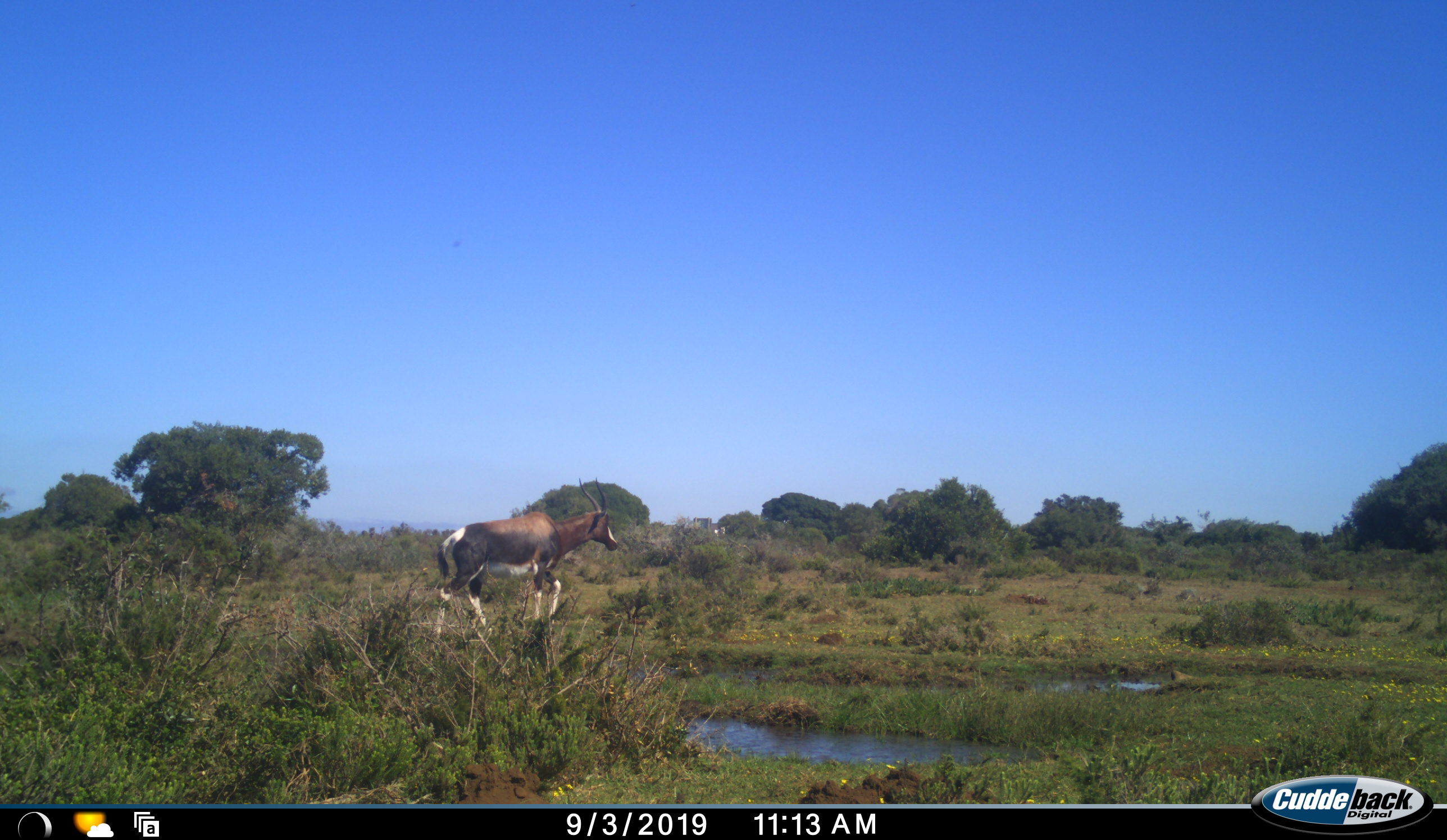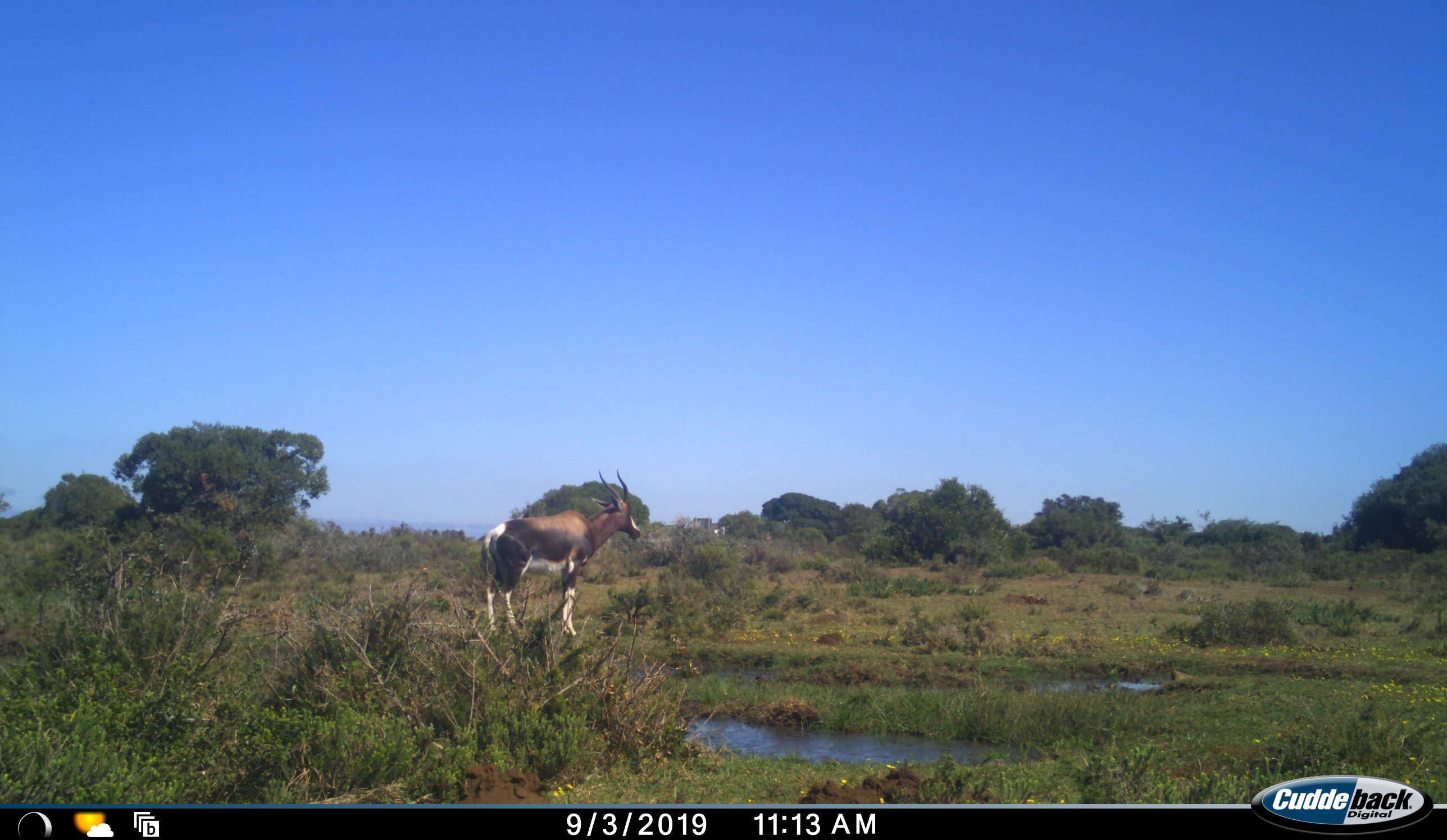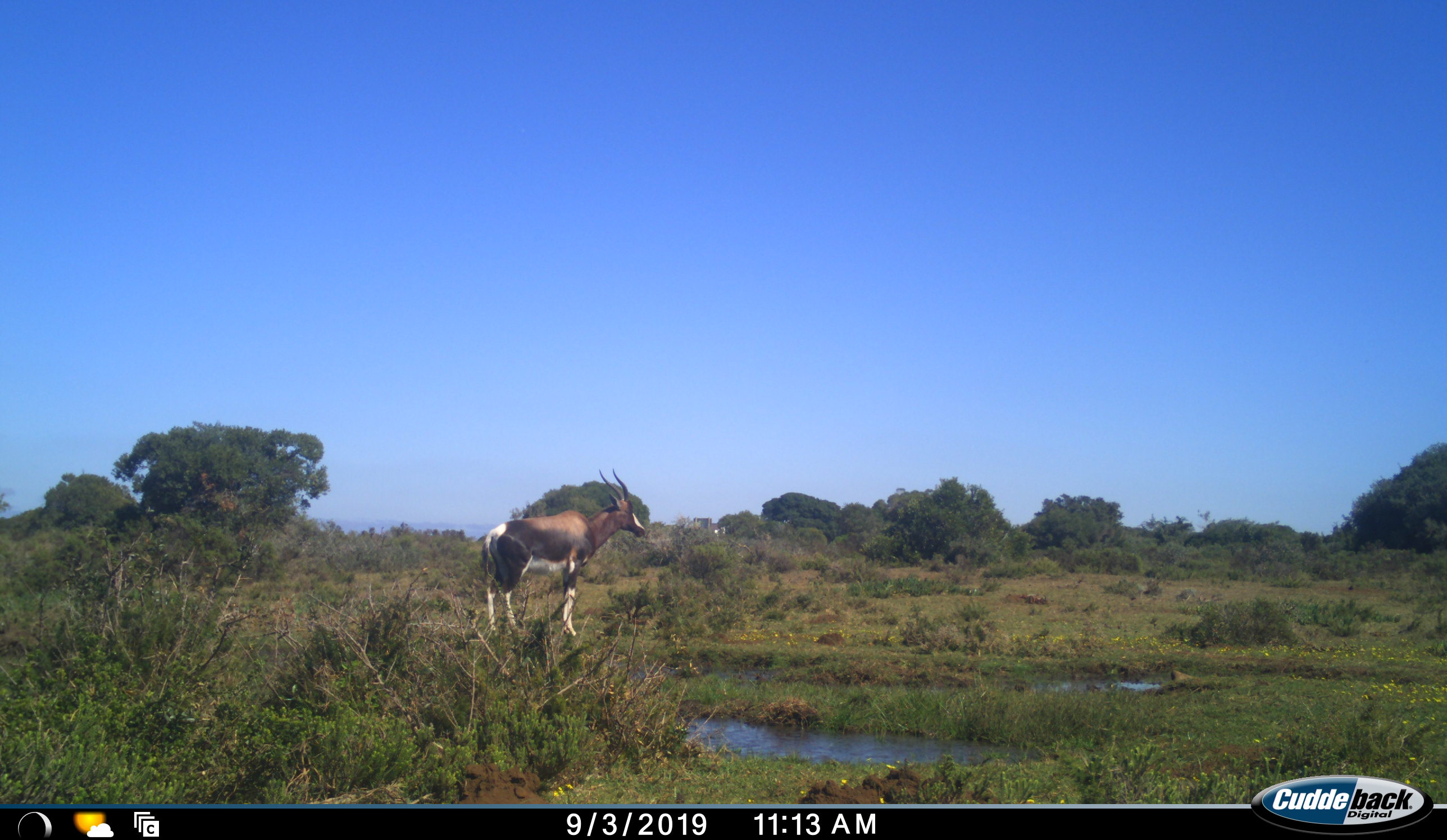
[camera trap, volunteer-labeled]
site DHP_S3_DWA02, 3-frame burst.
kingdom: Animalia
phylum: Chordata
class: Mammalia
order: Artiodactyla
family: Bovidae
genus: Damaliscus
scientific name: Damaliscus pygargus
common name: bontebok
Bontebok (Damaliscus pygargus), count 1. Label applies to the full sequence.